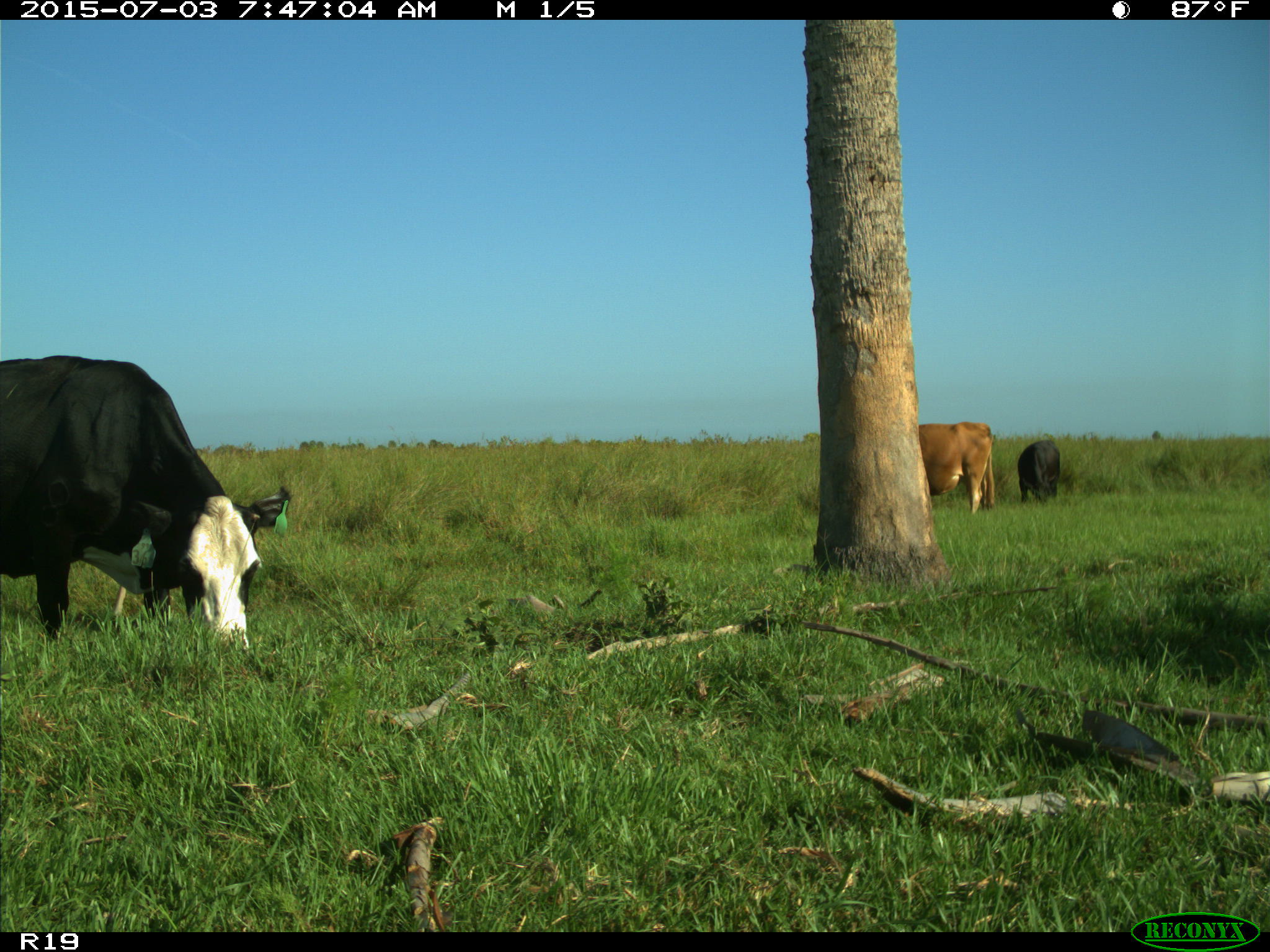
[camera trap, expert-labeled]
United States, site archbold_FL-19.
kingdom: Animalia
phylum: Chordata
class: Mammalia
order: Artiodactyla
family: Bovidae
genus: Bos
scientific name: Bos taurus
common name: domestic cow